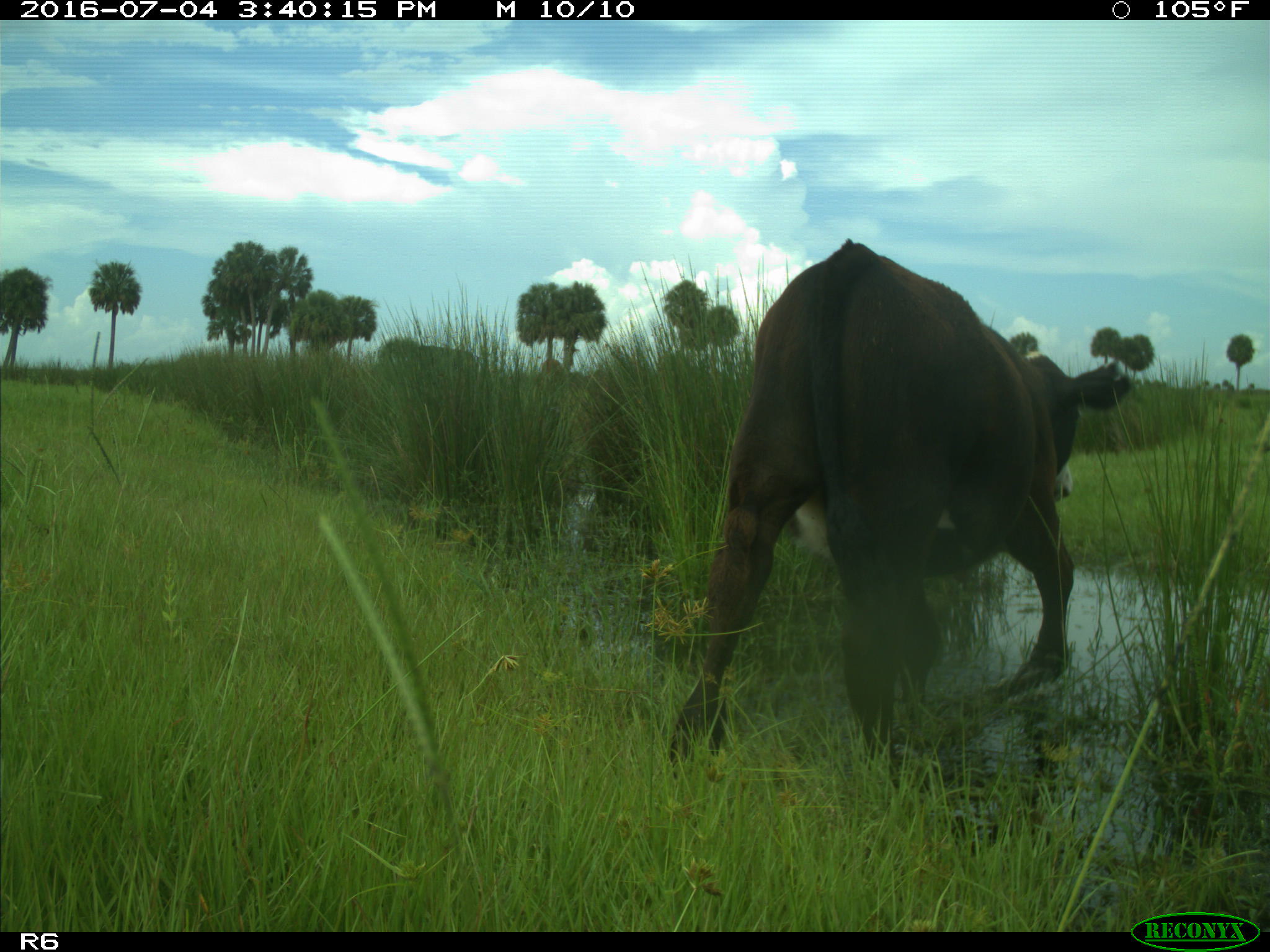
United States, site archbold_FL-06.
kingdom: Animalia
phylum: Chordata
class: Mammalia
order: Artiodactyla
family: Bovidae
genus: Bos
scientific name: Bos taurus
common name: domestic cow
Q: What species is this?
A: Bos taurus (domestic cow).